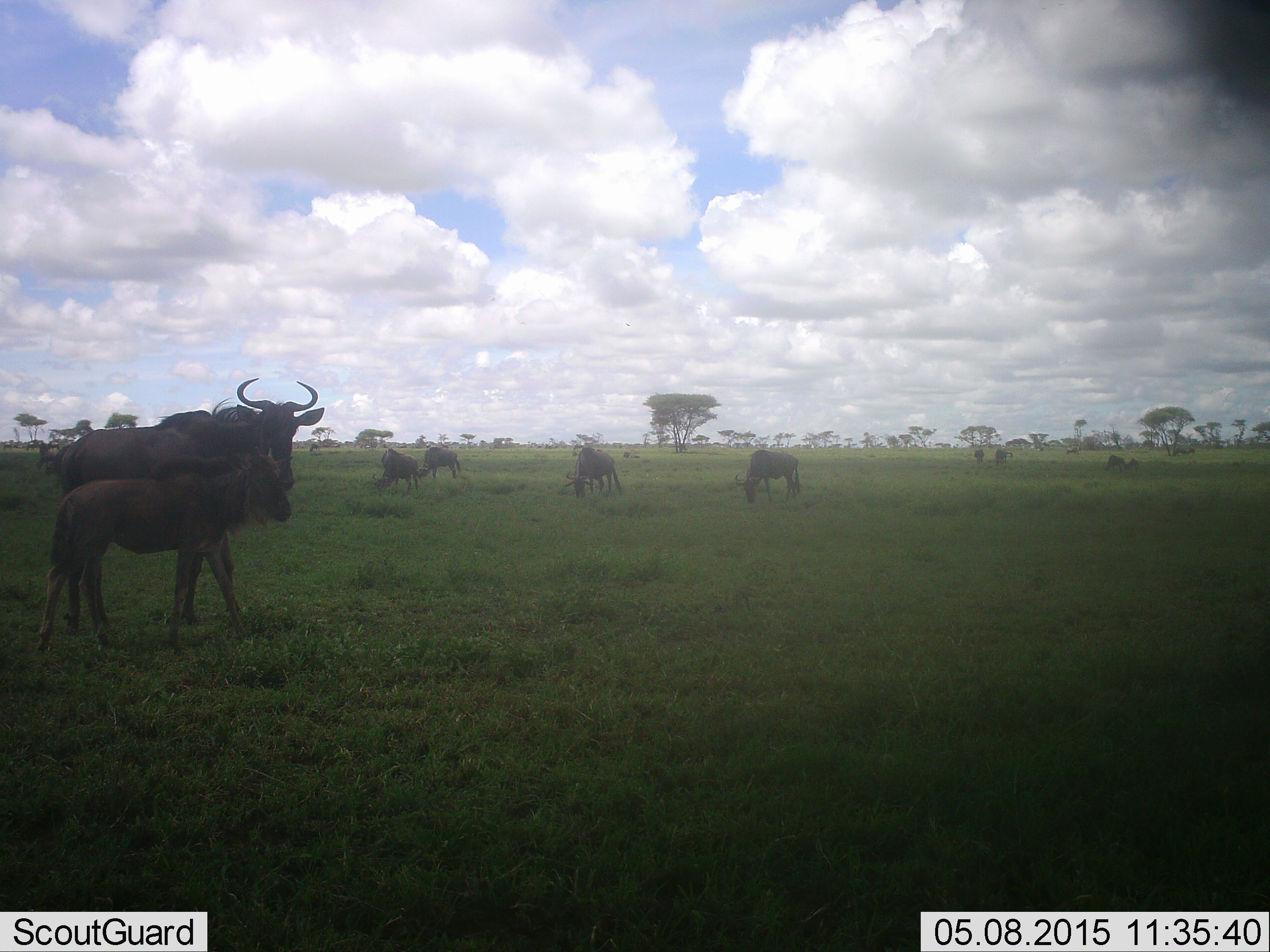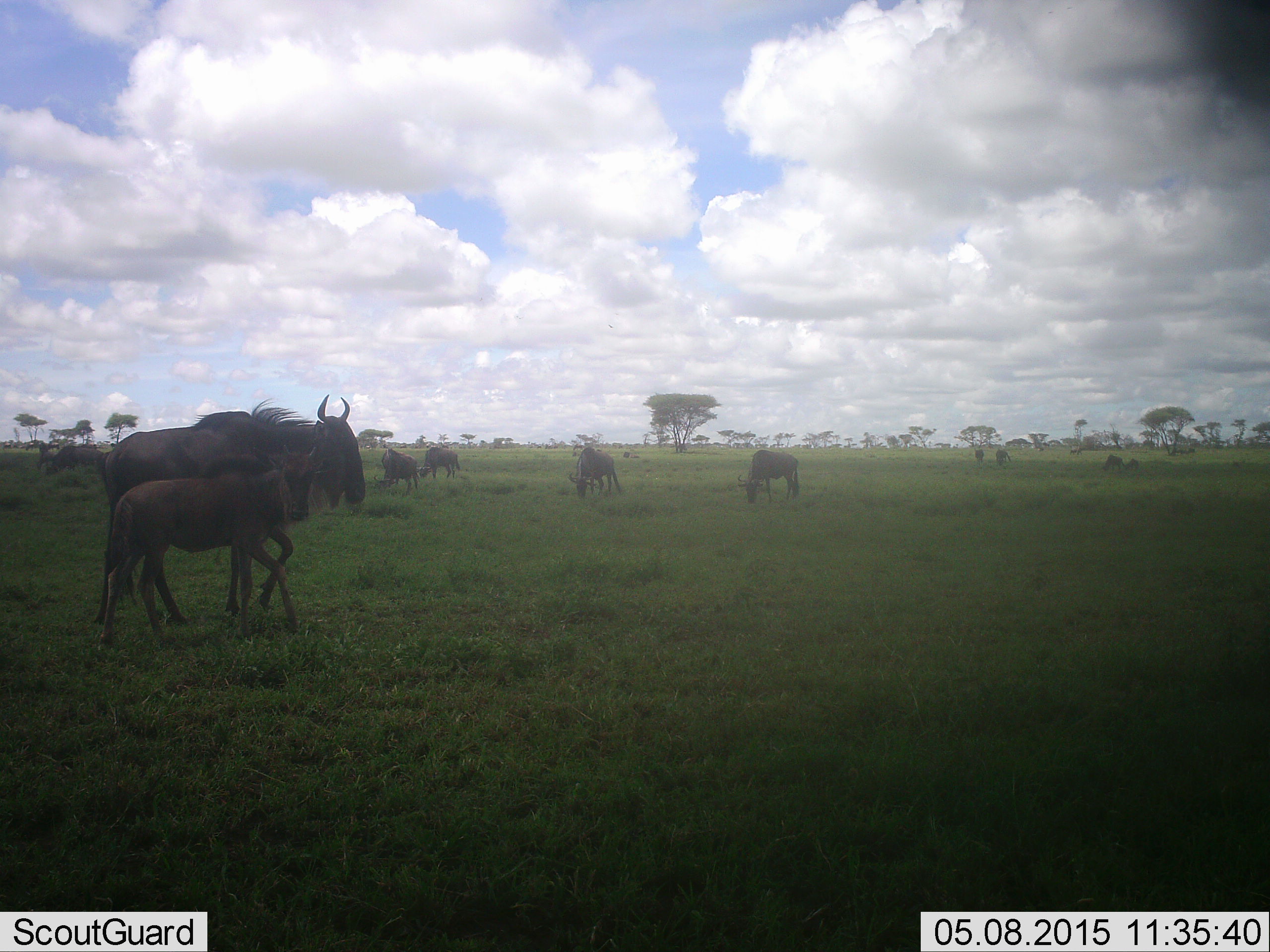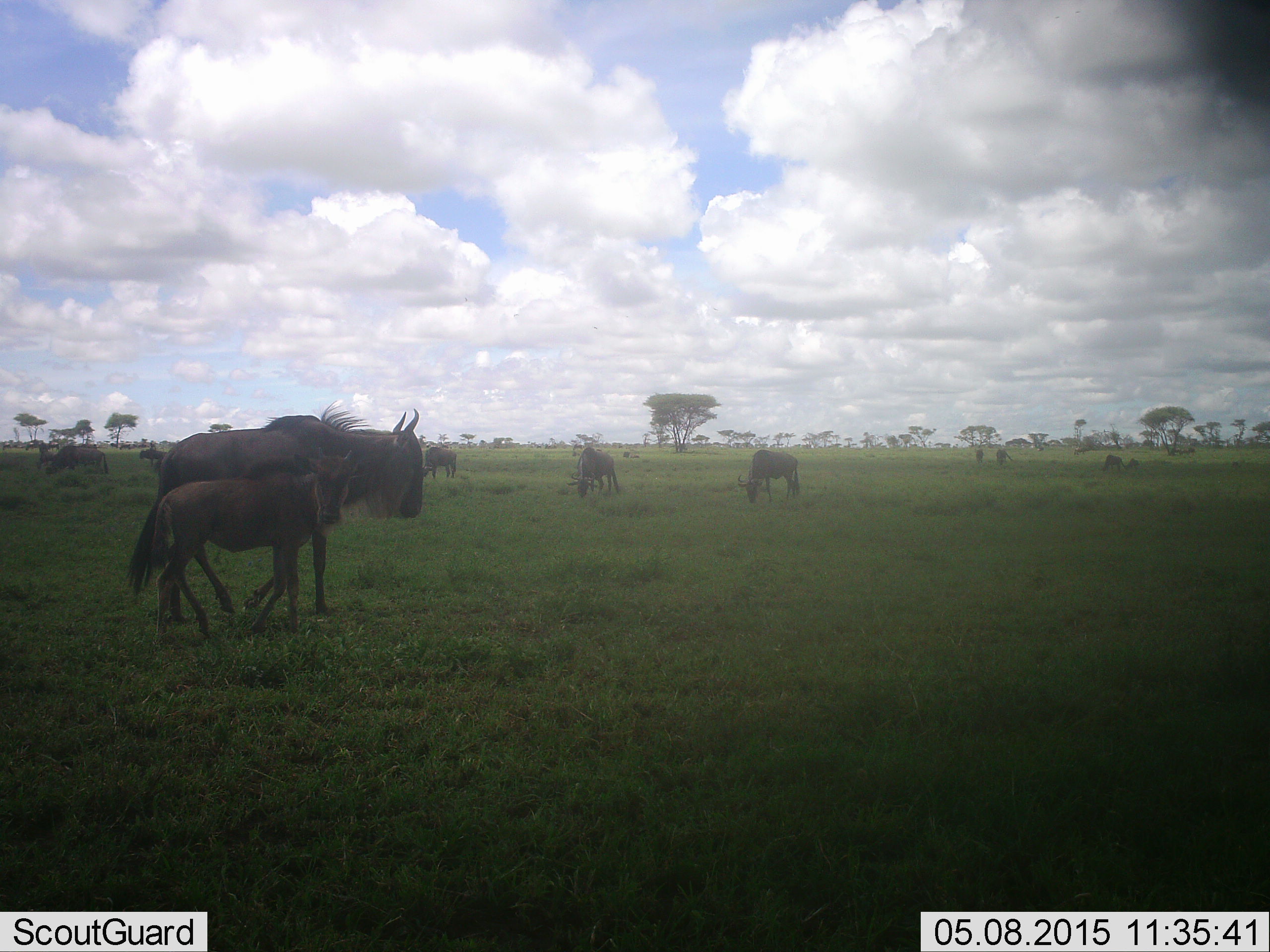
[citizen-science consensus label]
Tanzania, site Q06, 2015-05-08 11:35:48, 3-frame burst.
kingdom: Animalia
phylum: Chordata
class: Mammalia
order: Artiodactyla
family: Bovidae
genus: Connochaetes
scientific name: Connochaetes taurinus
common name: blue wildebeest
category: wildebeest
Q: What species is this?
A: Wildebeest (blue wildebeest) (Connochaetes taurinus).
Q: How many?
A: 11-50.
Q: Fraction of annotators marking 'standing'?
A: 40%.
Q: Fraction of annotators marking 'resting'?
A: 0%.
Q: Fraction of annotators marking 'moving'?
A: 80%.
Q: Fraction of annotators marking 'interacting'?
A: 0%.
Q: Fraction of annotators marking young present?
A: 100%.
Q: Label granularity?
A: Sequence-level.